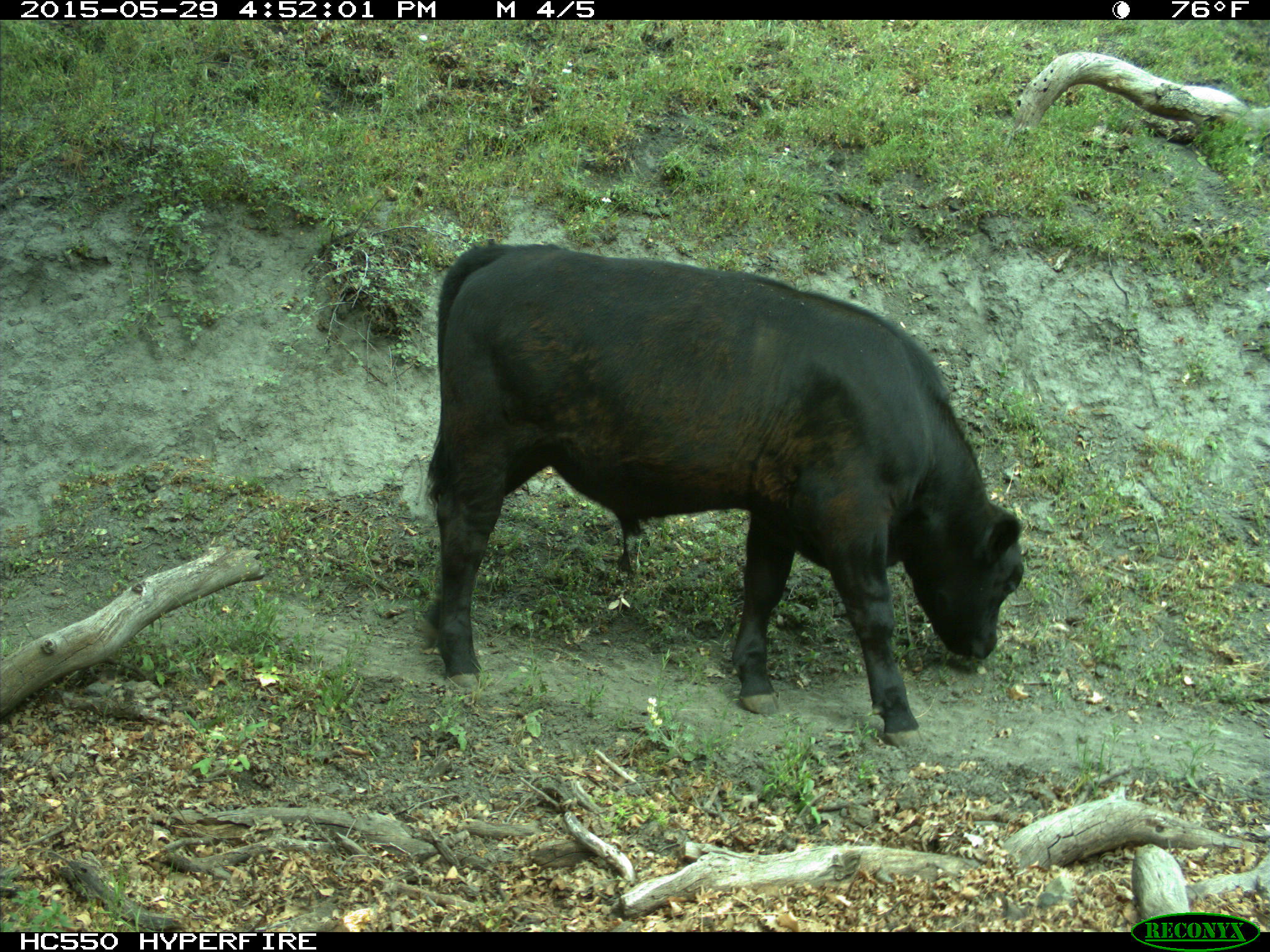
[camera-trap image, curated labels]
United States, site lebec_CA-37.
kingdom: Animalia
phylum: Chordata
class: Mammalia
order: Artiodactyla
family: Bovidae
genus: Bos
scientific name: Bos taurus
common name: domestic cow